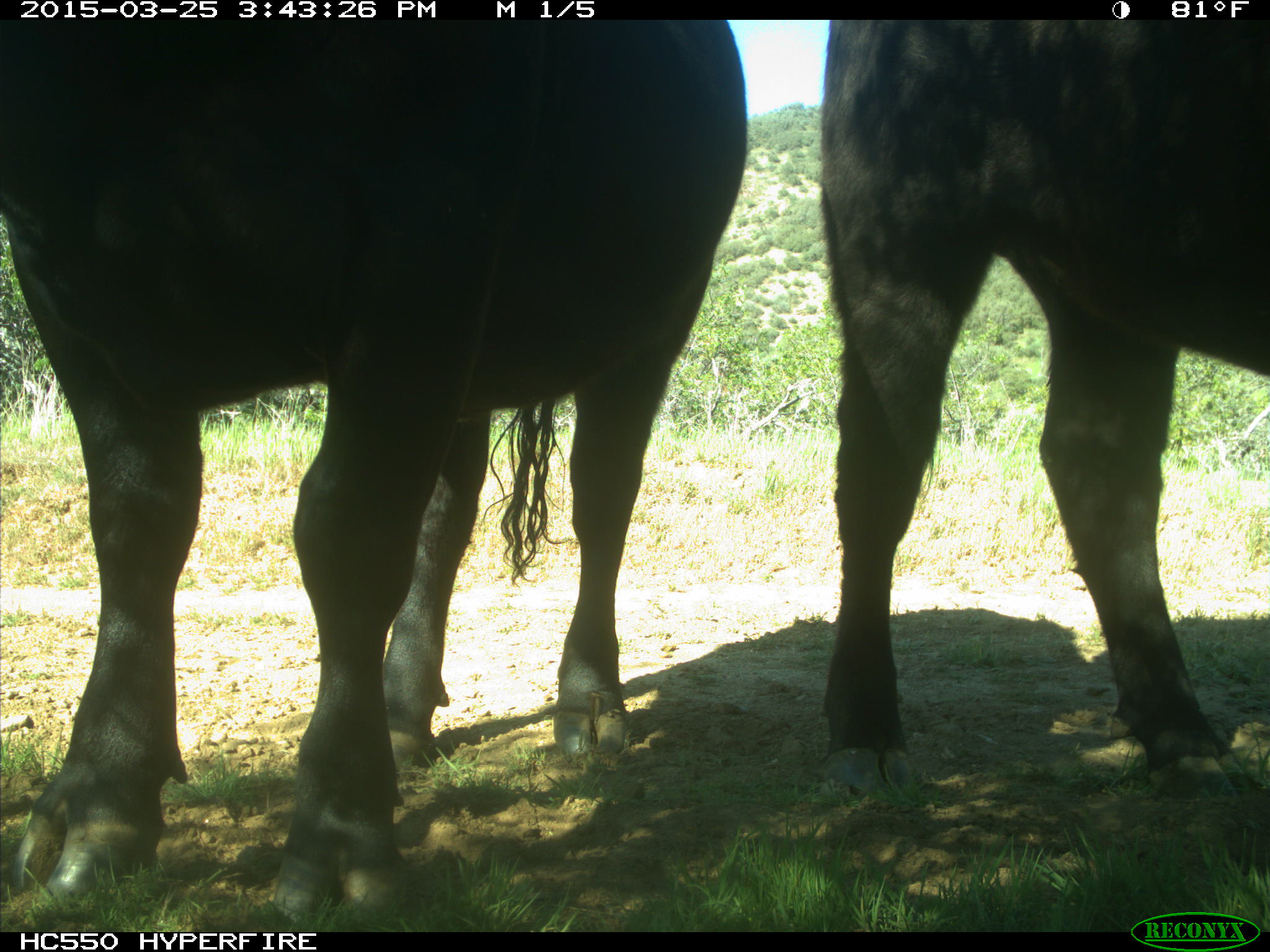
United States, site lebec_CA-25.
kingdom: Animalia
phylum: Chordata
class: Mammalia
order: Artiodactyla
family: Bovidae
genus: Bos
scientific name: Bos taurus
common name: domestic cow